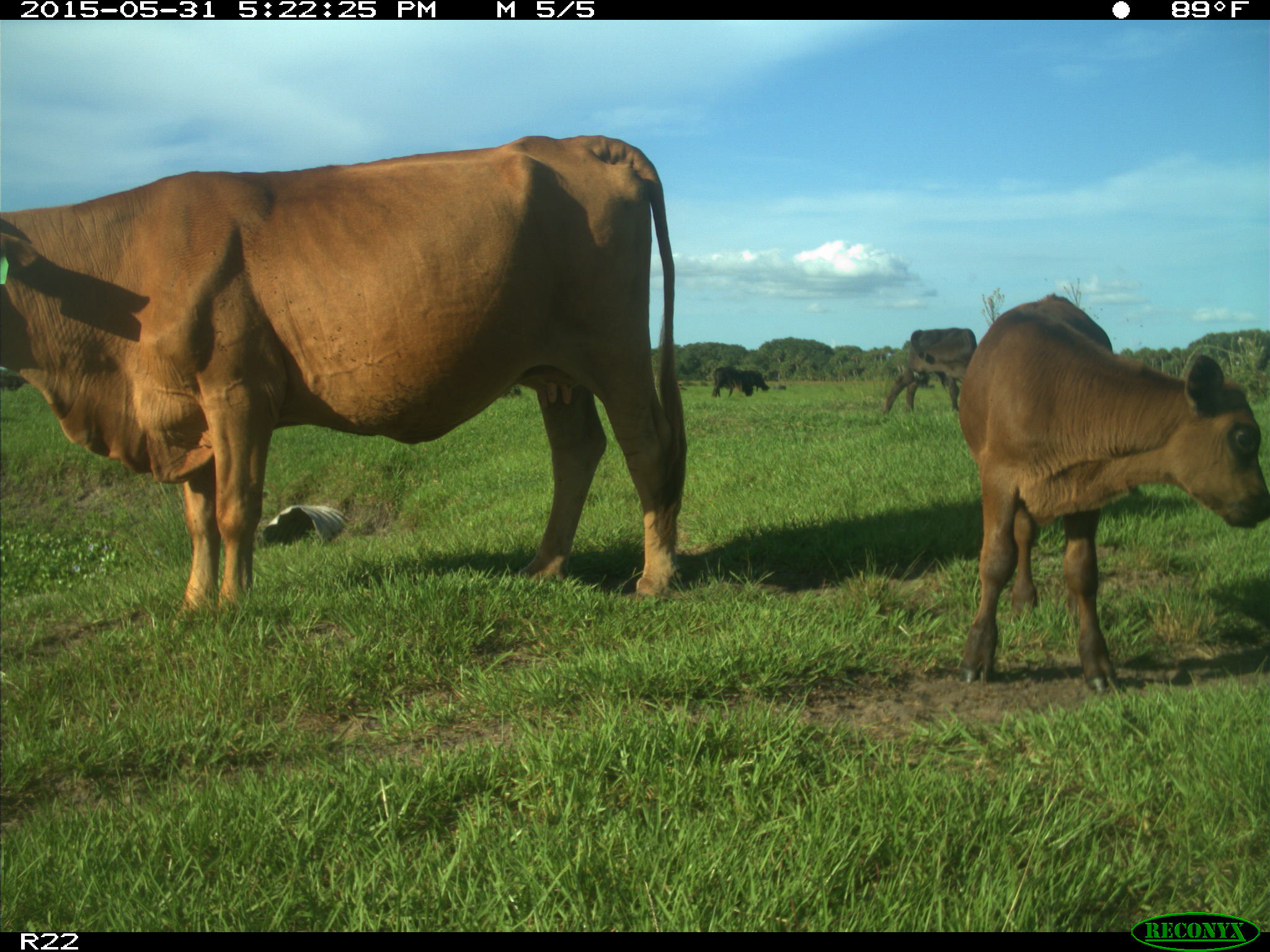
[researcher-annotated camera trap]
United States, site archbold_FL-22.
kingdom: Animalia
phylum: Chordata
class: Mammalia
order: Artiodactyla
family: Bovidae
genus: Bos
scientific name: Bos taurus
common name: domestic cow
Bos taurus (domestic cow).